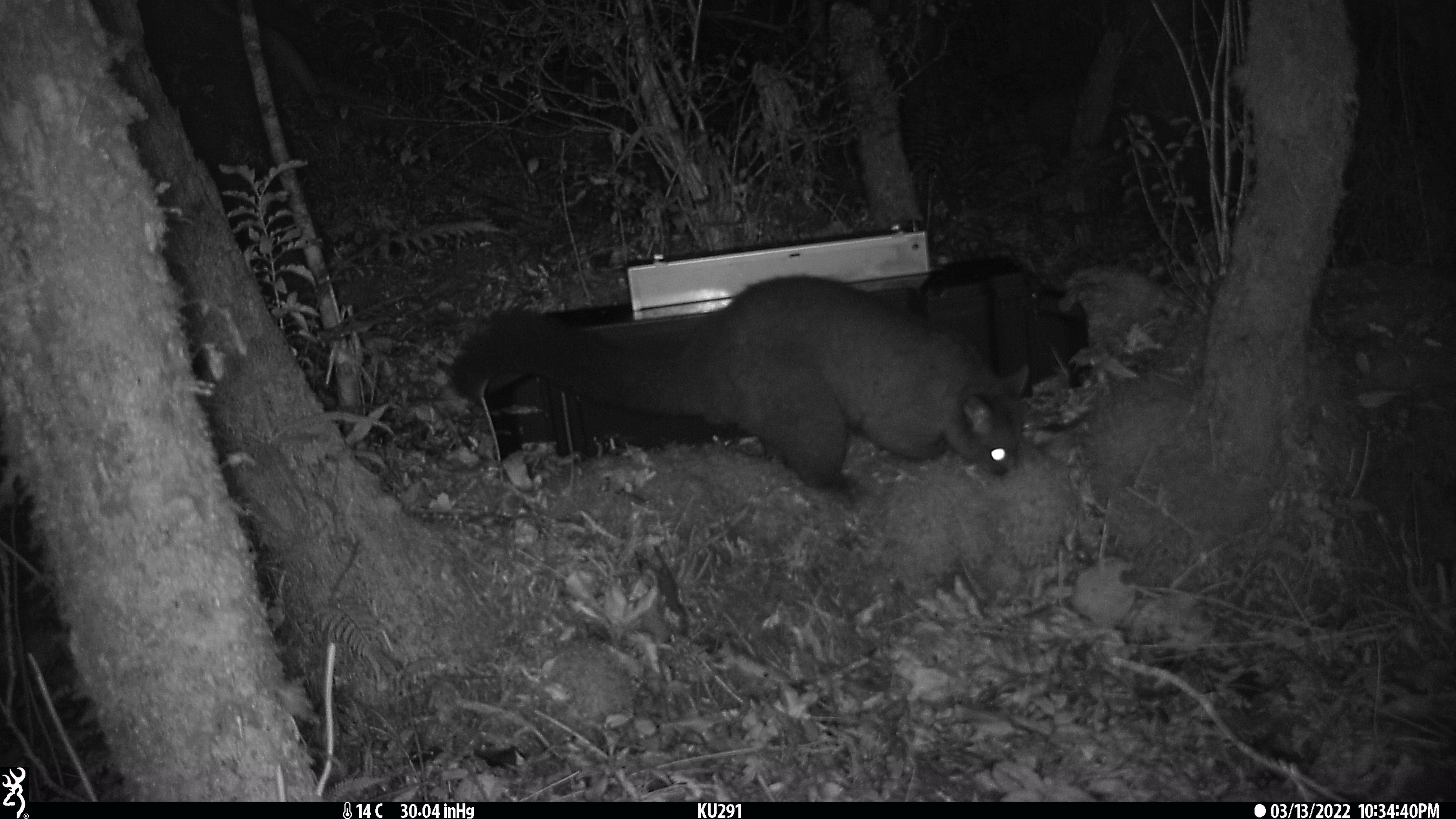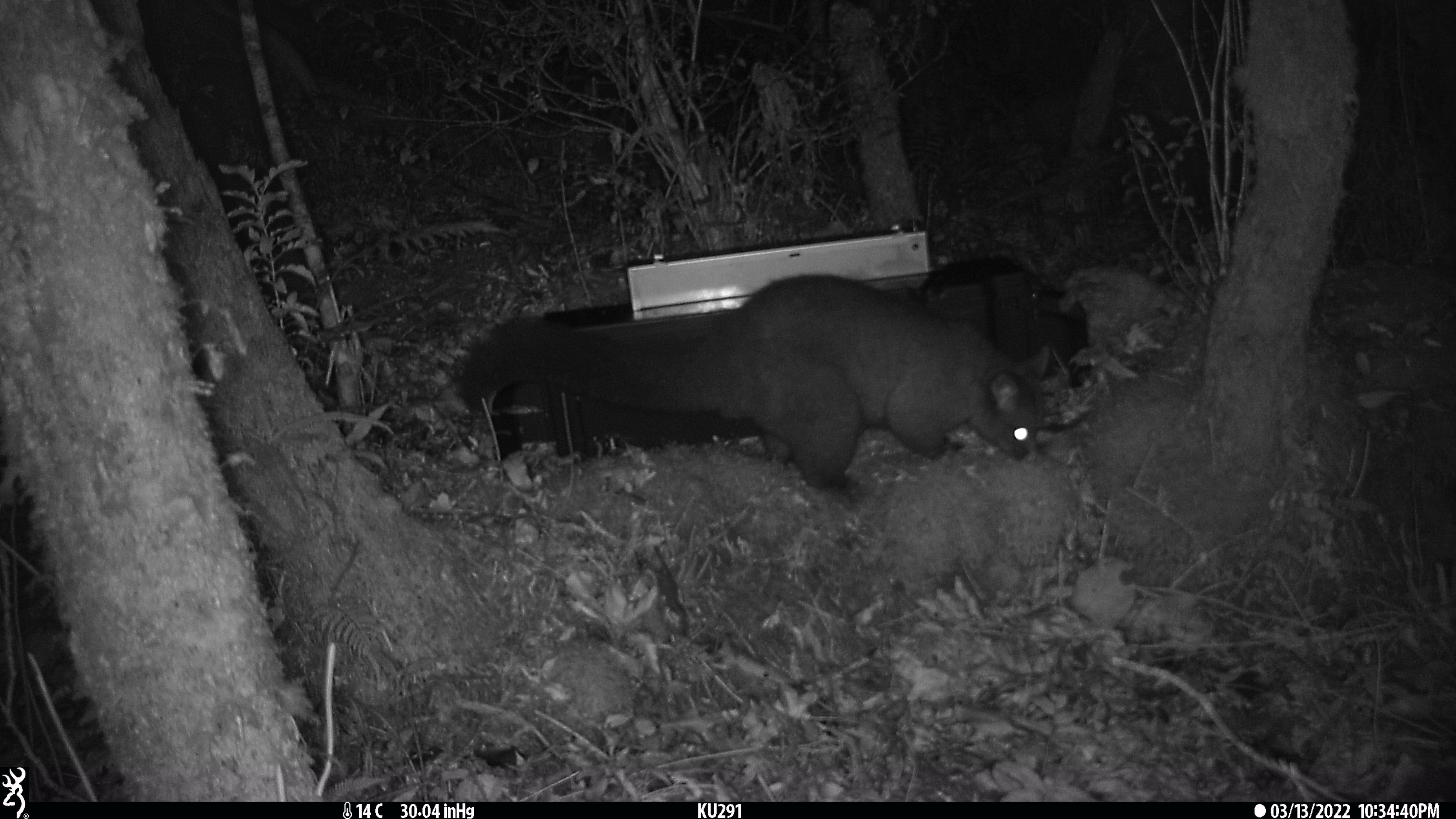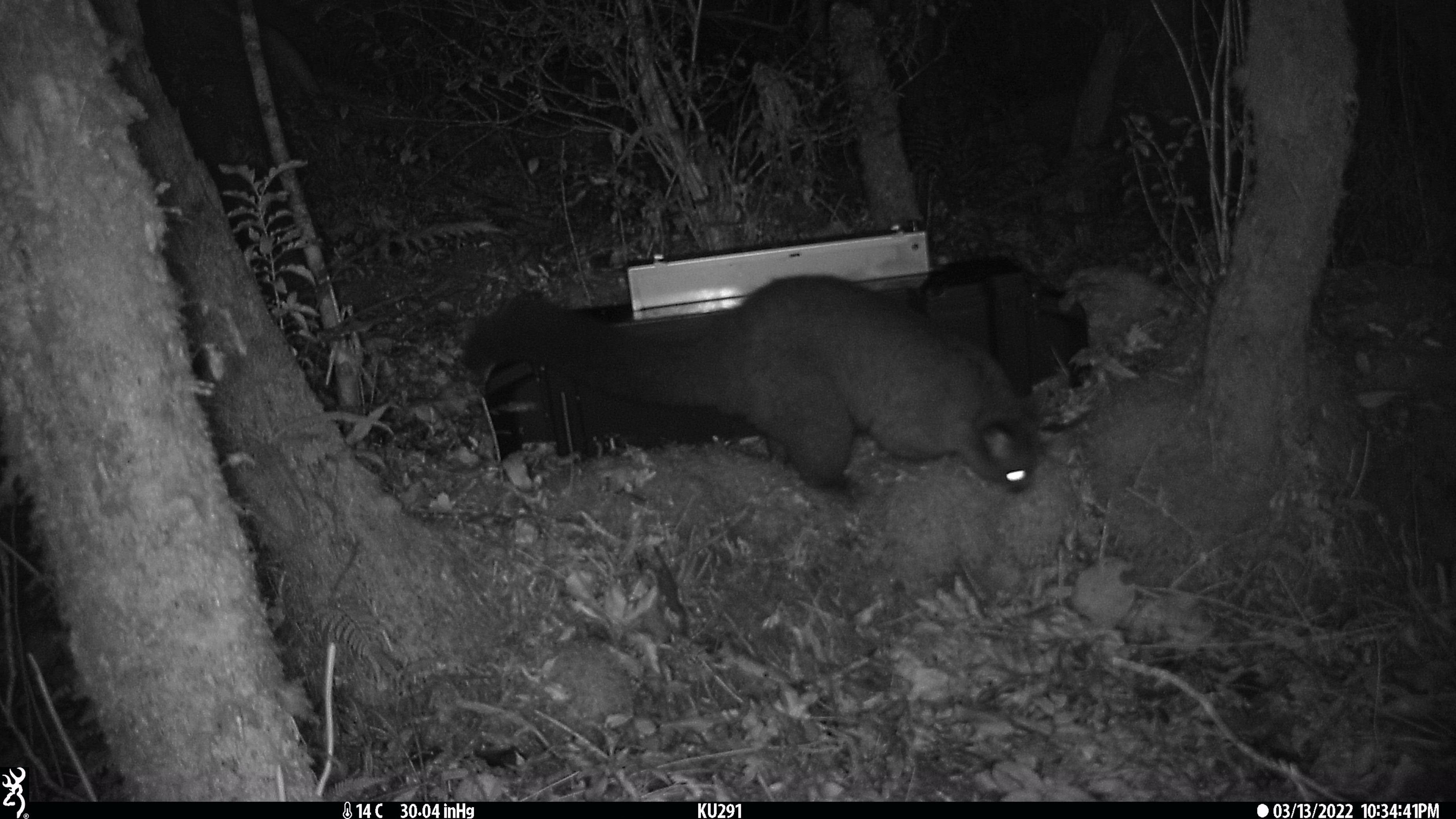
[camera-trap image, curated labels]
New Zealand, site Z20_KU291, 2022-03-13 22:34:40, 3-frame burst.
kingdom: Animalia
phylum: Chordata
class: Mammalia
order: Diprotodontia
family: Phalangeridae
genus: Trichosurus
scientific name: Trichosurus vulpecula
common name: common brushtail possum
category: possum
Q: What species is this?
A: Possum (common brushtail possum) (Trichosurus vulpecula).